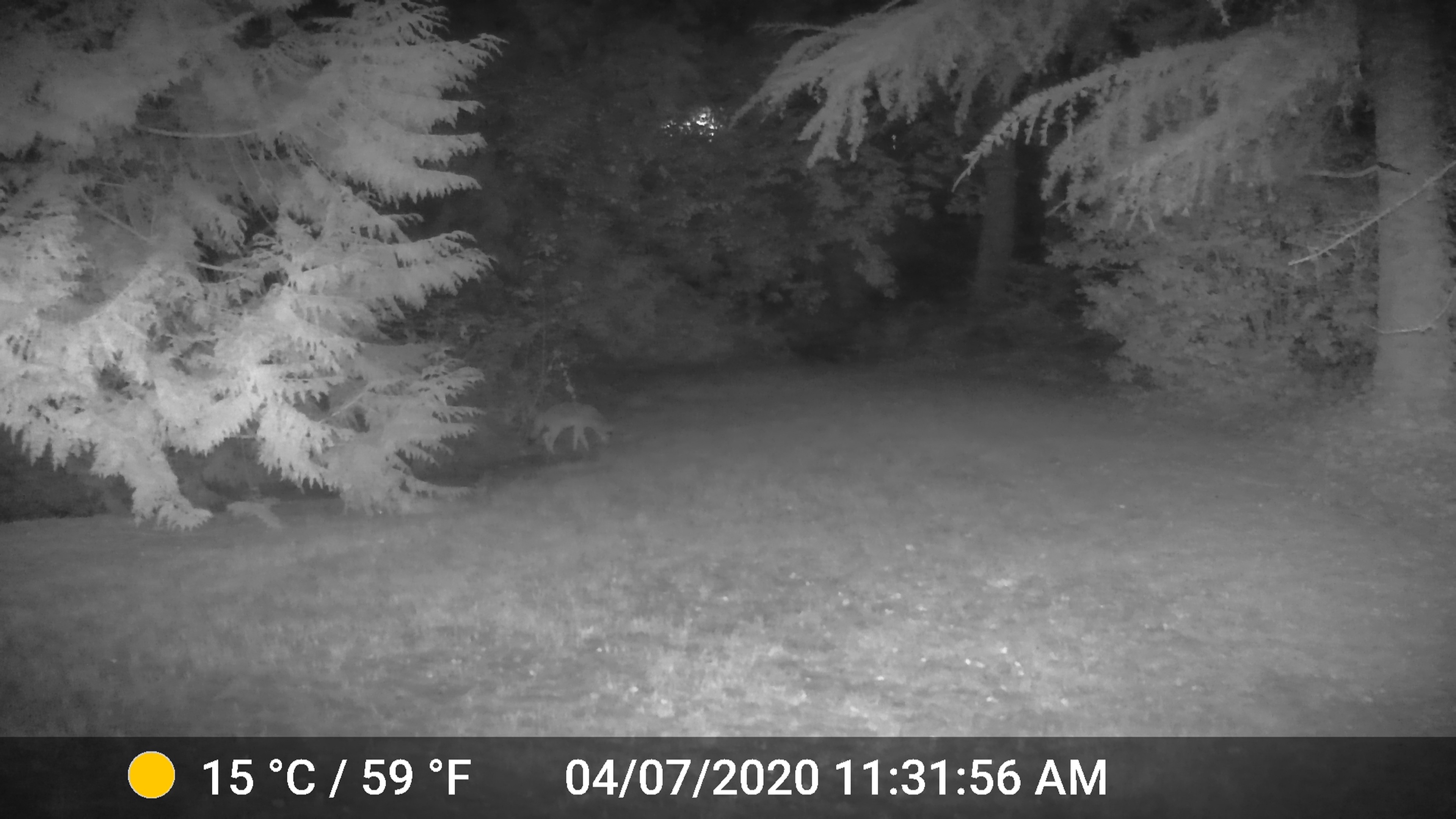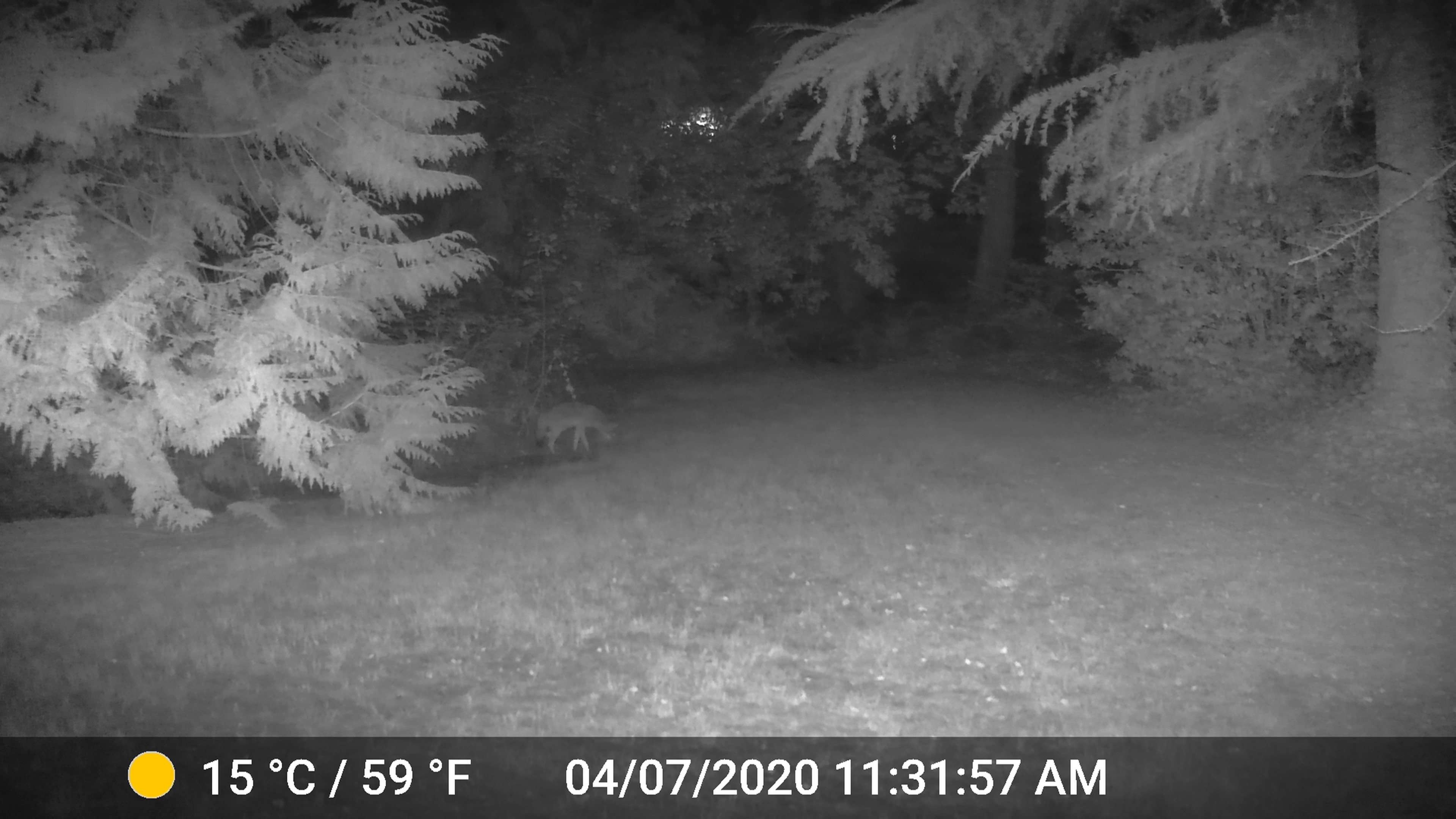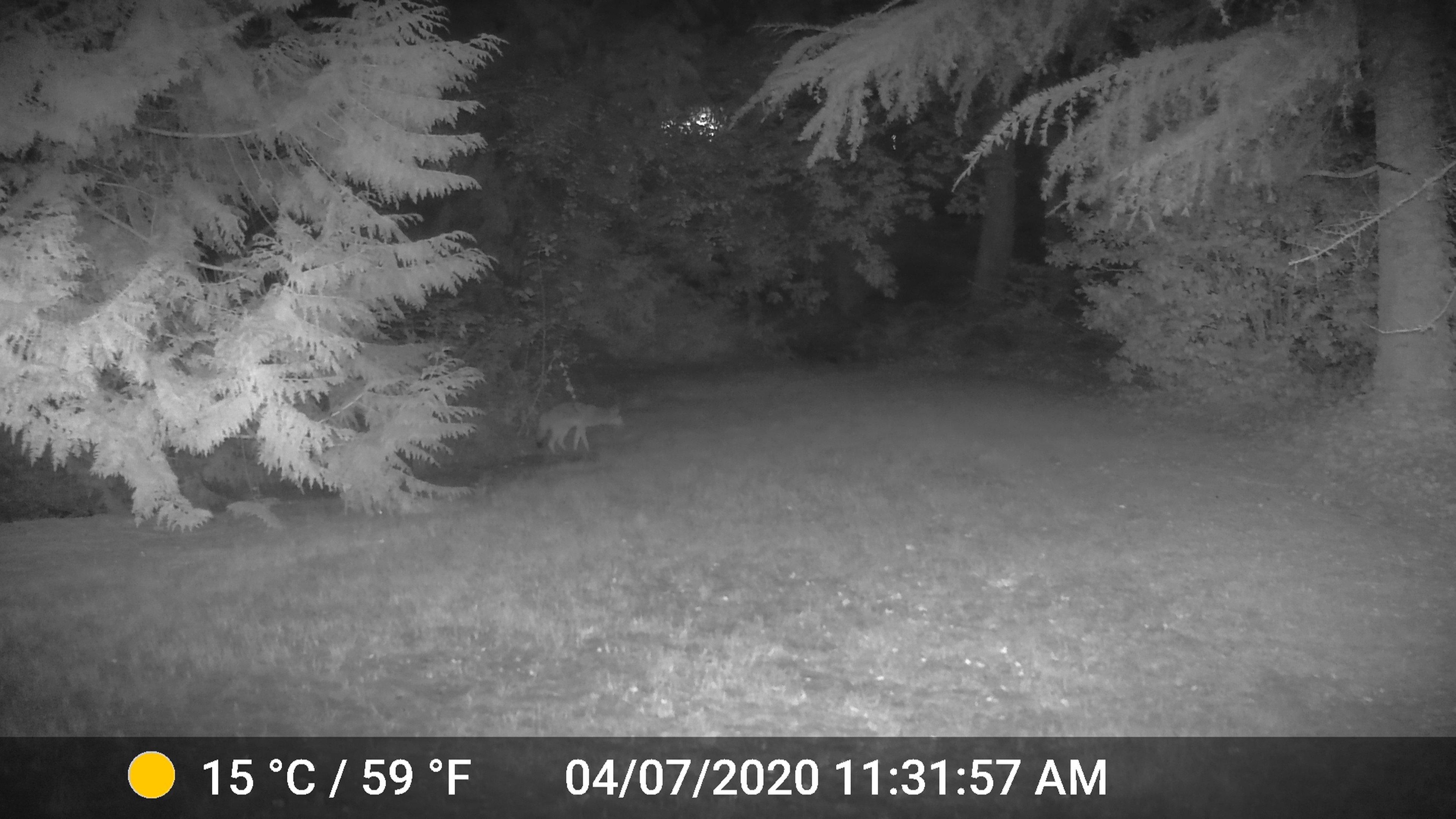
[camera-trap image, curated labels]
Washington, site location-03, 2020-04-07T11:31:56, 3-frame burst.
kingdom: Animalia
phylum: Chordata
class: Mammalia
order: Carnivora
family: Canidae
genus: Canis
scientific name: Canis latrans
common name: coyote